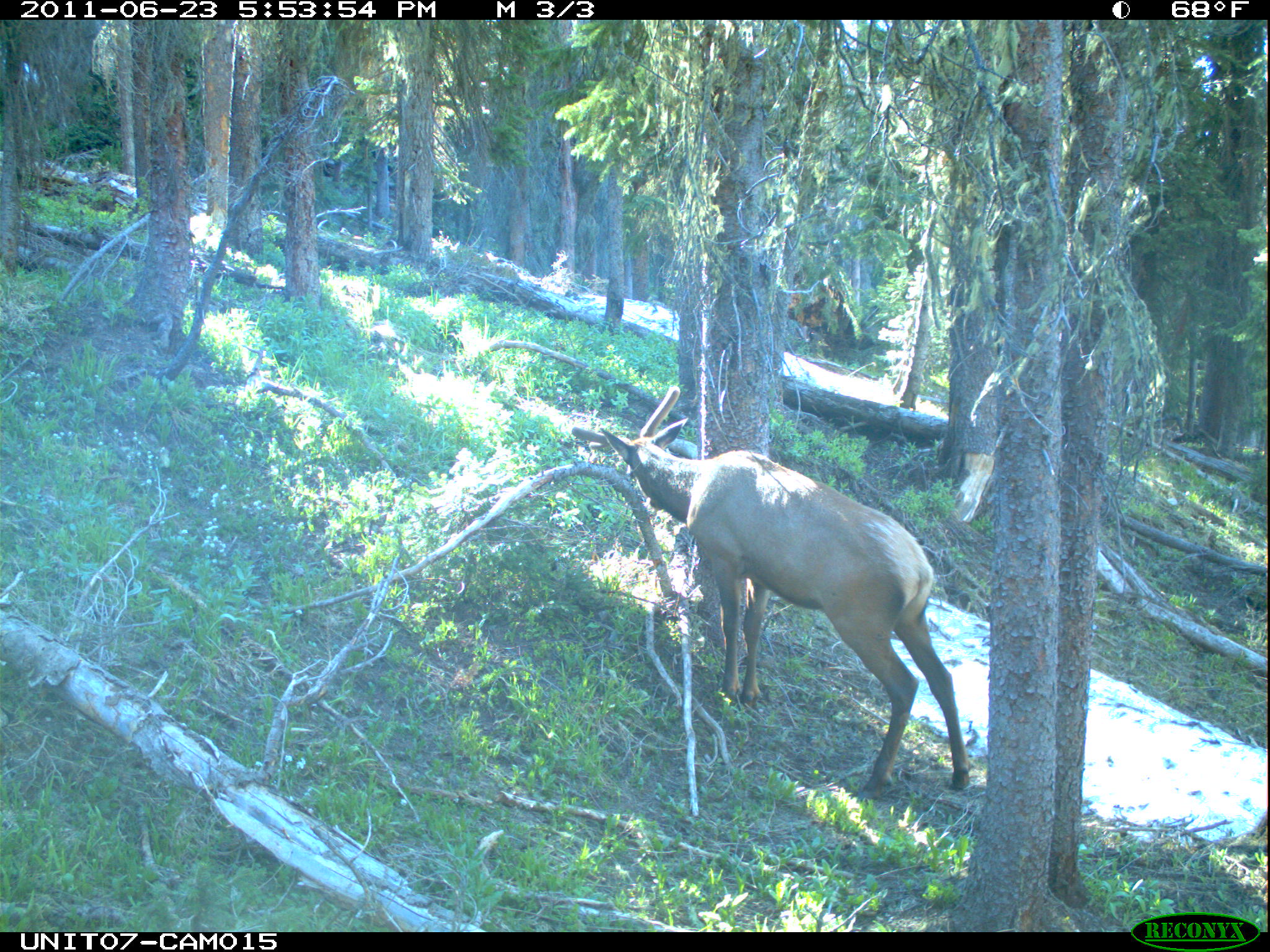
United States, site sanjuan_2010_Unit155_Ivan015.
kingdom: Animalia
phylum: Chordata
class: Mammalia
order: Artiodactyla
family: Cervidae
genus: Cervus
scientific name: Cervus elaphus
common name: red deer